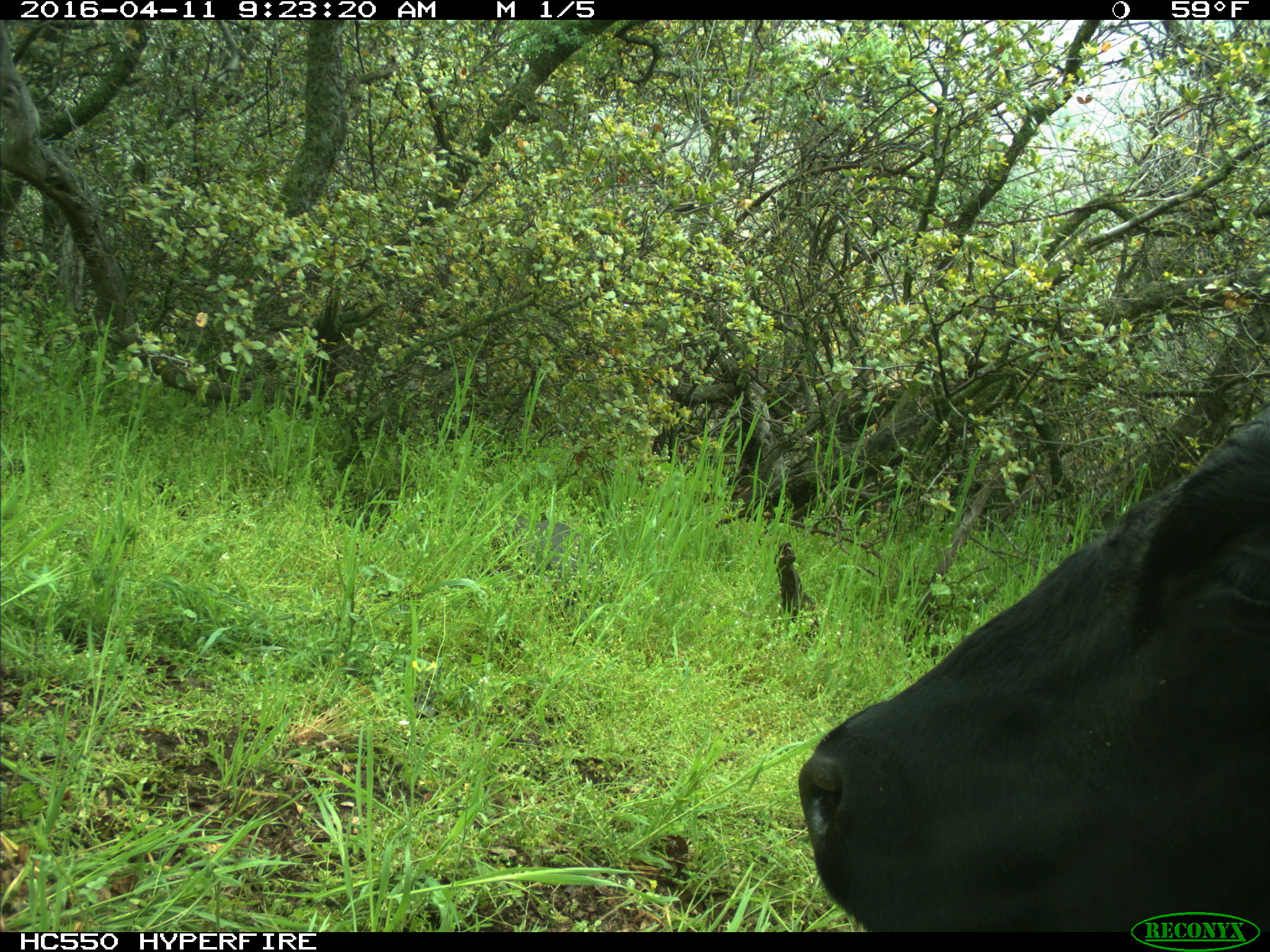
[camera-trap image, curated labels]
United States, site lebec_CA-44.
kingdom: Animalia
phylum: Chordata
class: Mammalia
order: Artiodactyla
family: Bovidae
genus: Bos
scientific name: Bos taurus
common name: domestic cow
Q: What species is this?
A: Bos taurus (domestic cow).